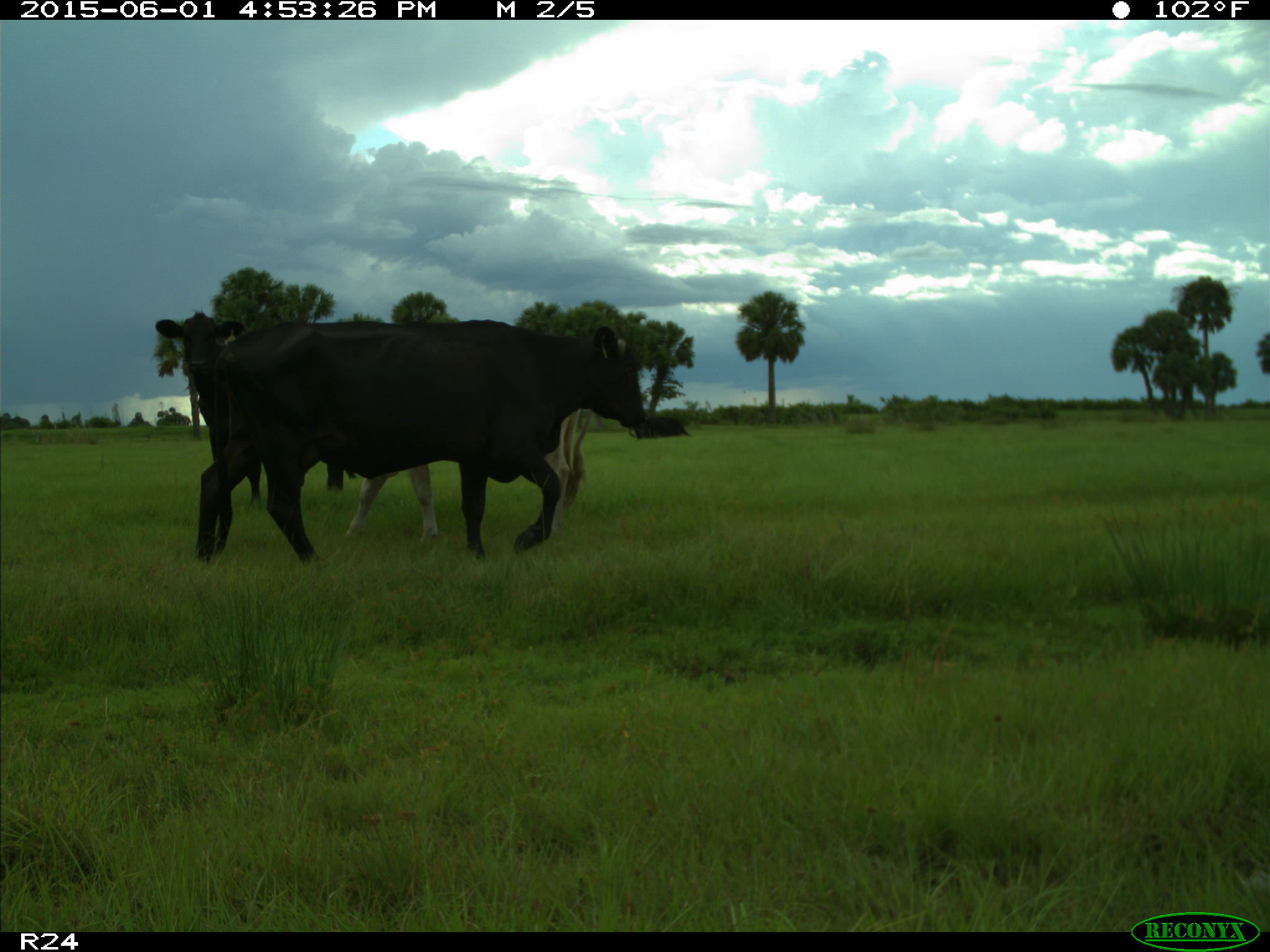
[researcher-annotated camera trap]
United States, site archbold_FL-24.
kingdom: Animalia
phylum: Chordata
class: Mammalia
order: Artiodactyla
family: Bovidae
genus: Bos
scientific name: Bos taurus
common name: domestic cow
Bos taurus (domestic cow).